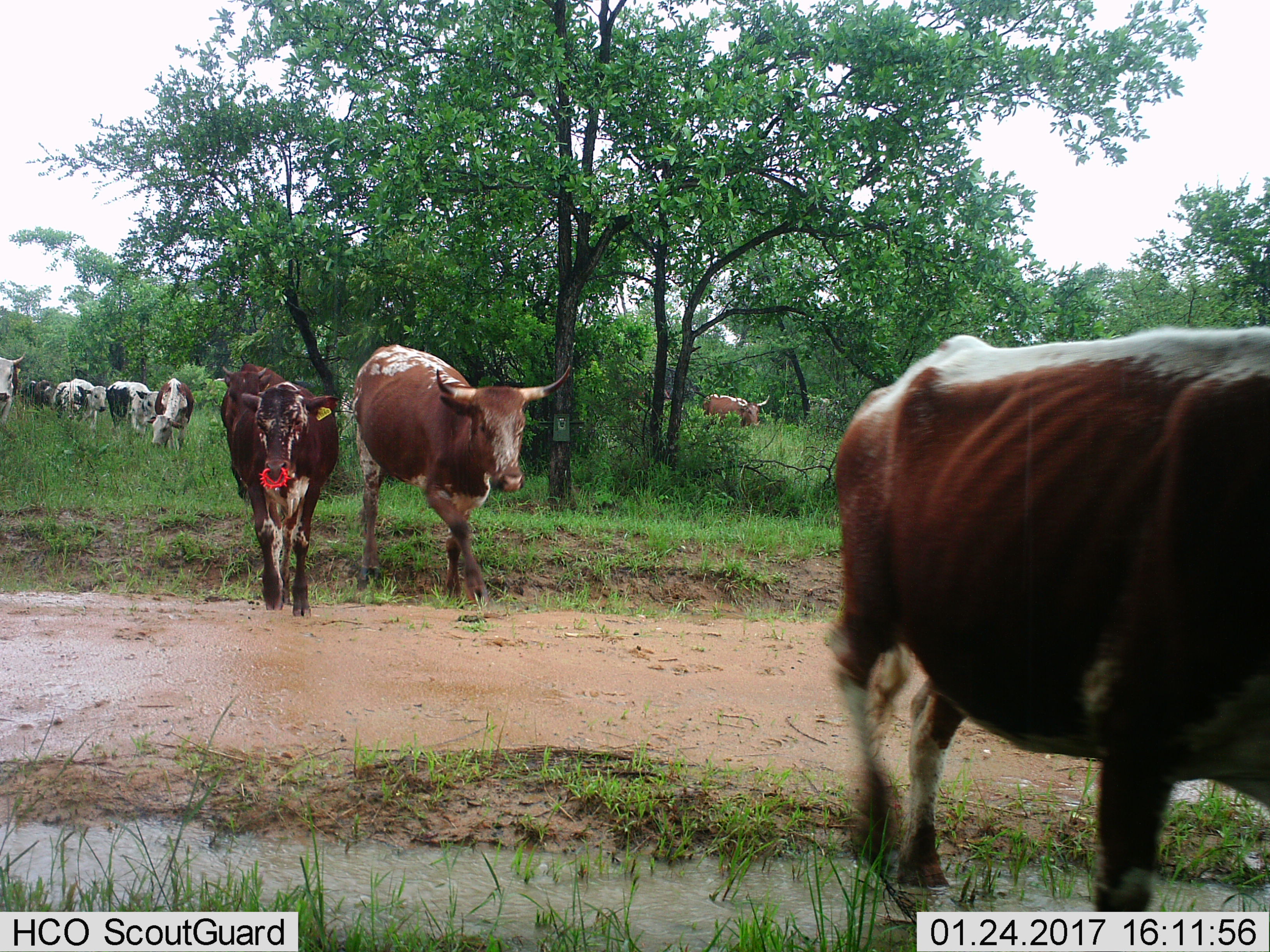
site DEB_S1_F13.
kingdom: Animalia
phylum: Chordata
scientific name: Vertebrata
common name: domestic animal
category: domesticanimal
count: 10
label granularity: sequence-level